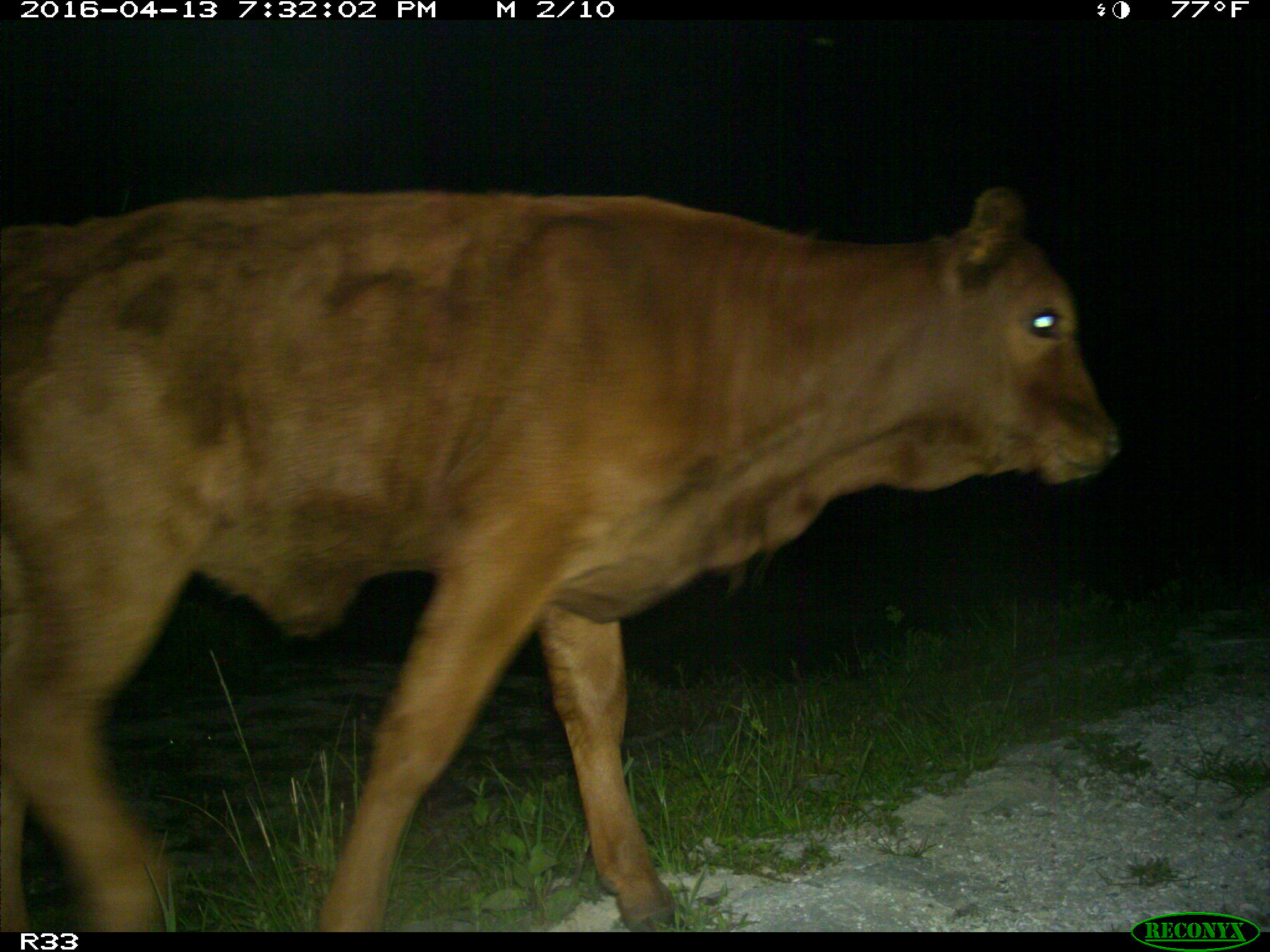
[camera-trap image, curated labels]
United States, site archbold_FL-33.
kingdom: Animalia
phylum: Chordata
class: Mammalia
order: Artiodactyla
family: Bovidae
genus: Bos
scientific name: Bos taurus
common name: domestic cow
Bos taurus (domestic cow).